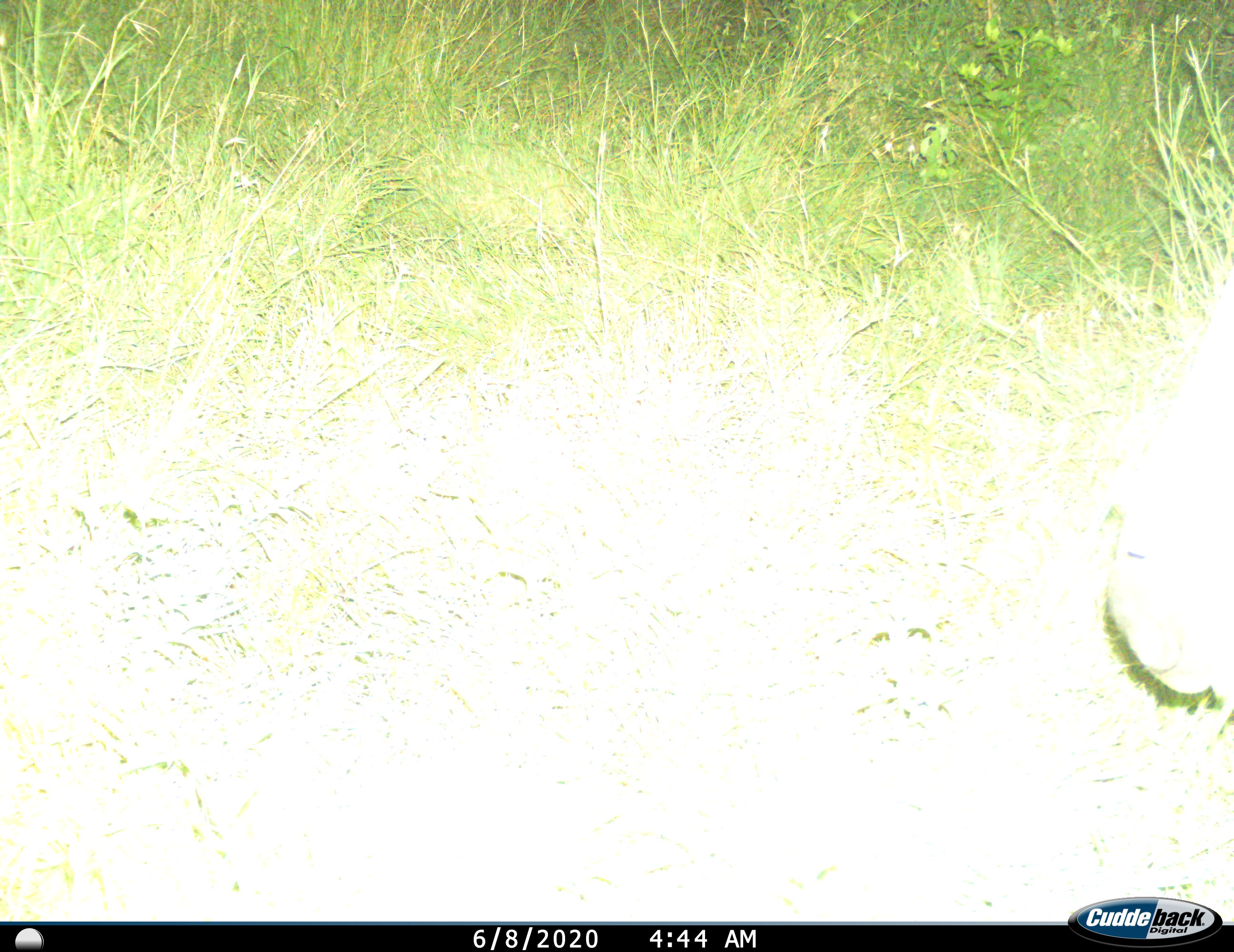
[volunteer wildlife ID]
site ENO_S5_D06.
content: unidentified animal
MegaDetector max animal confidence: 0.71